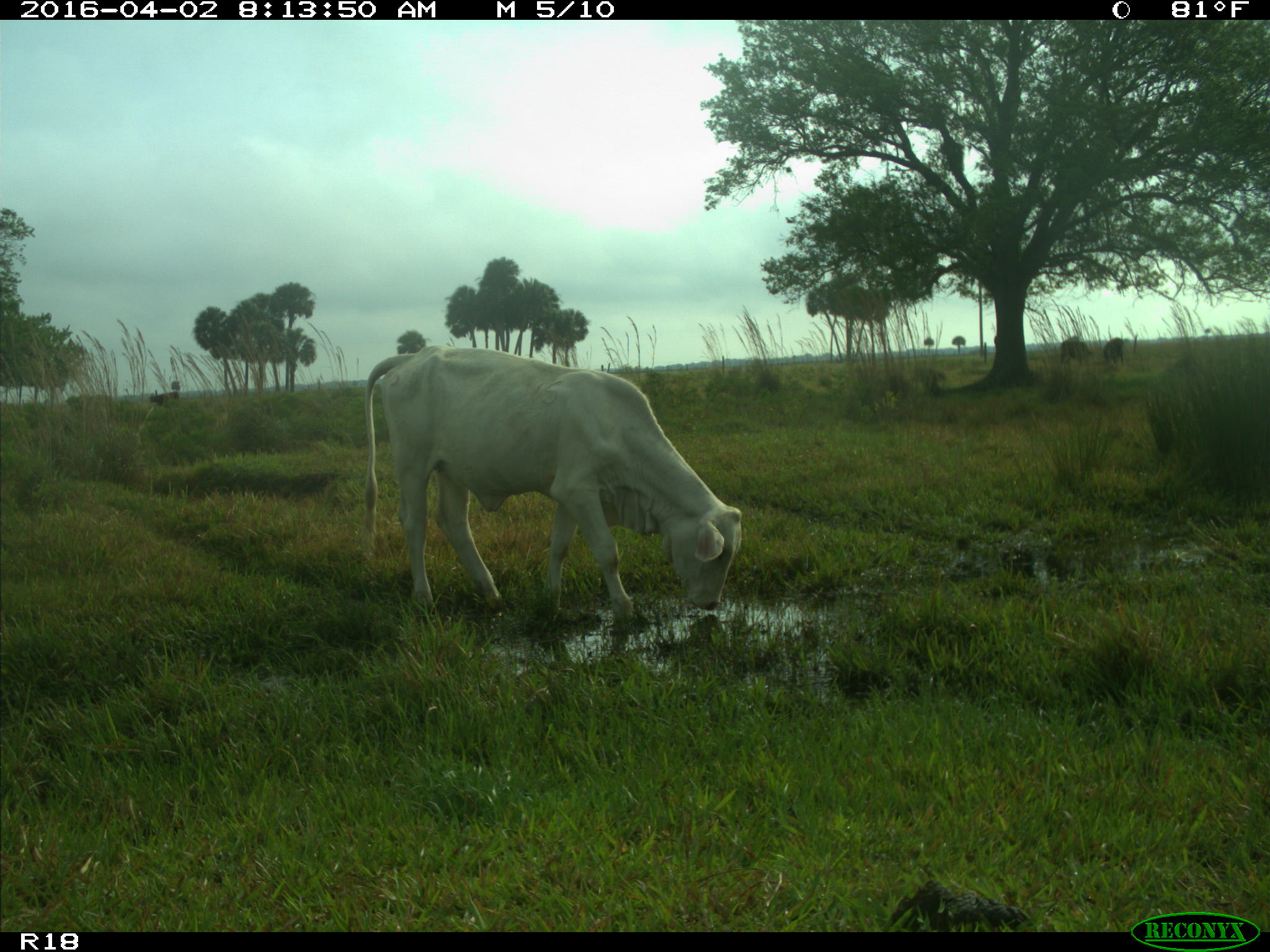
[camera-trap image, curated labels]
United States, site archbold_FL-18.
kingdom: Animalia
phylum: Chordata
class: Mammalia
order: Artiodactyla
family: Bovidae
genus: Bos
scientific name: Bos taurus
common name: domestic cow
Bos taurus (domestic cow).